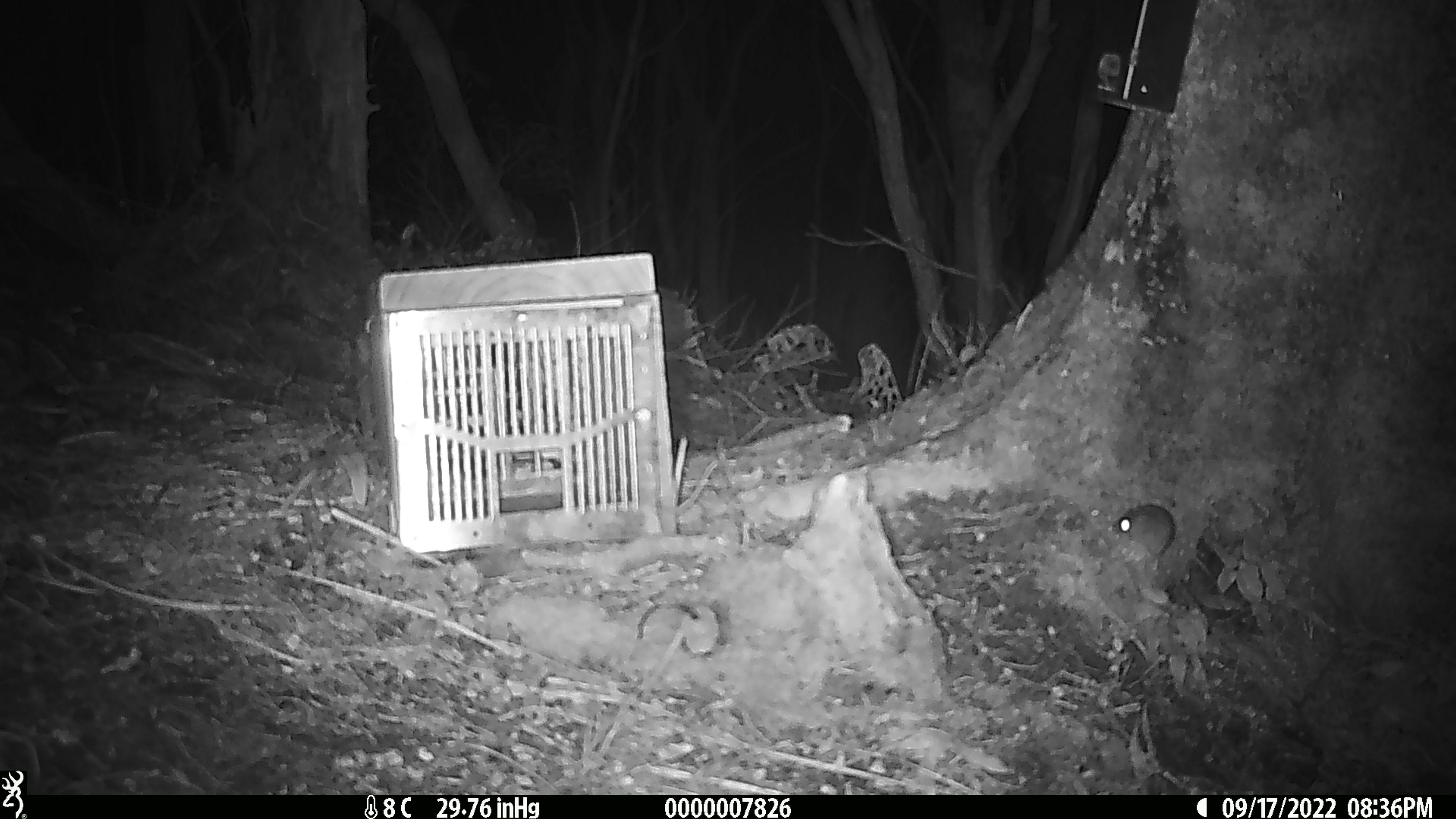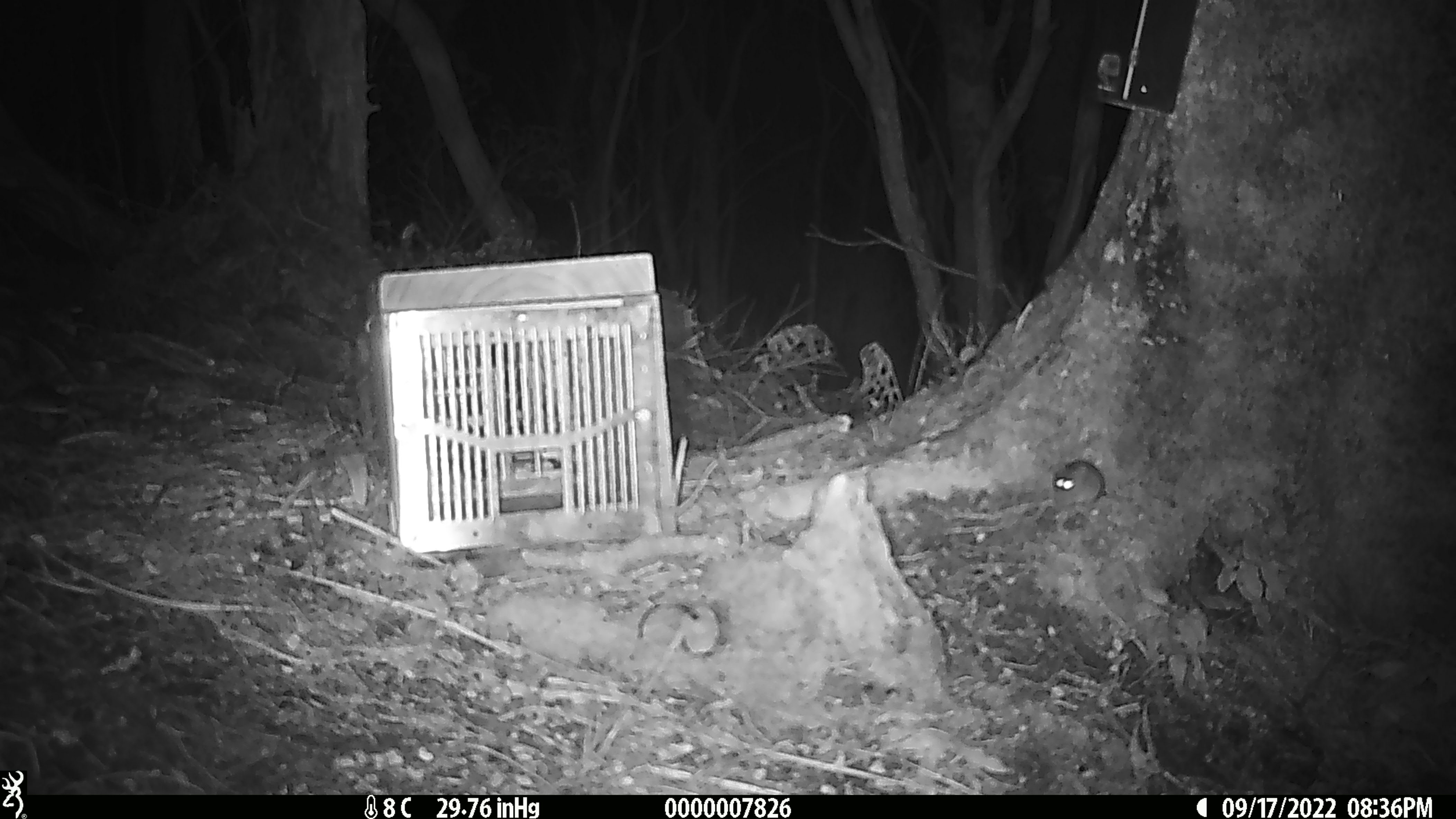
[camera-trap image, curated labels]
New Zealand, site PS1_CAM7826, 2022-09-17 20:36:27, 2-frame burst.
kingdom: Animalia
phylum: Chordata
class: Mammalia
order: Rodentia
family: Muridae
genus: Mus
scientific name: Mus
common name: mouse